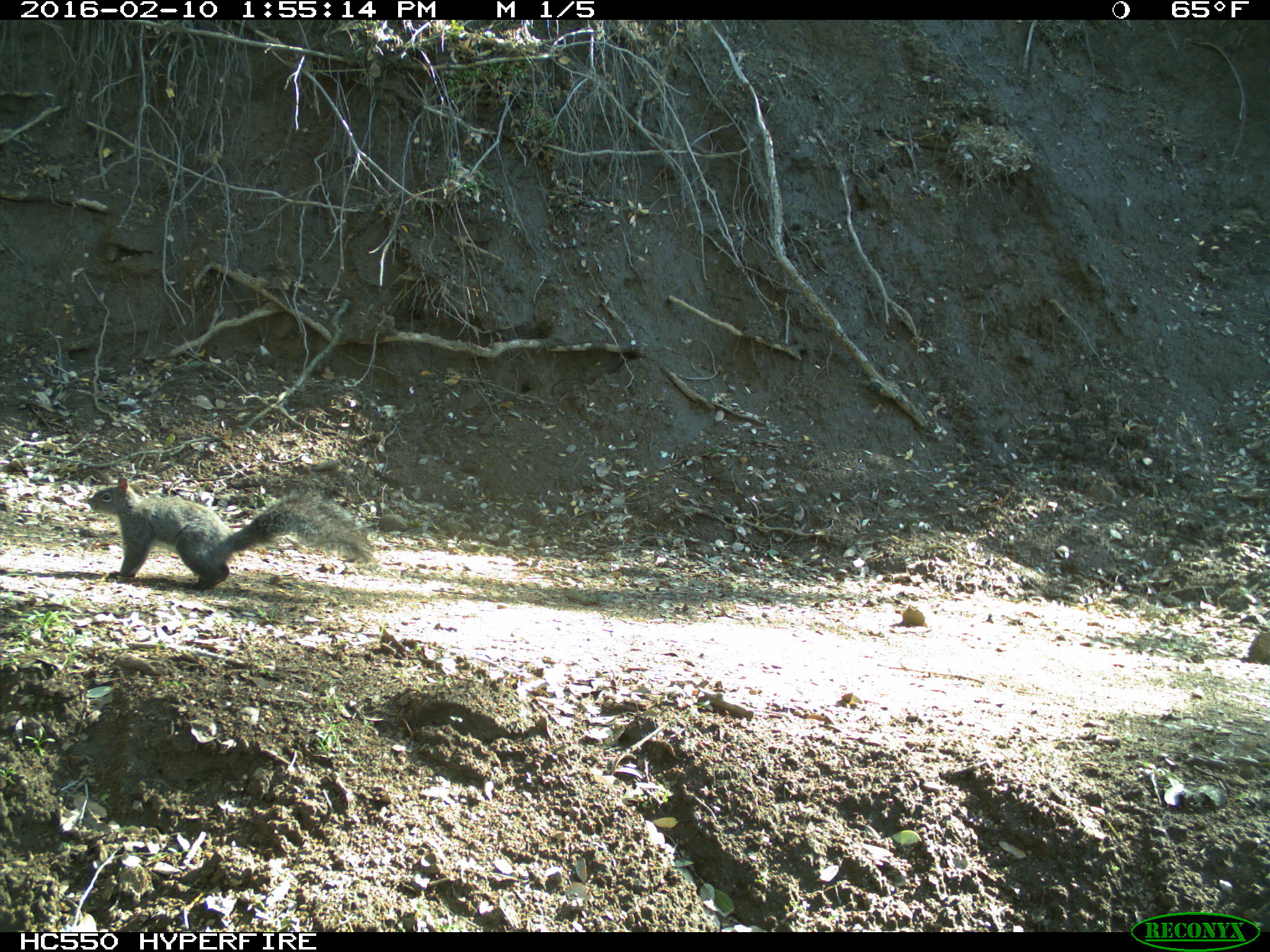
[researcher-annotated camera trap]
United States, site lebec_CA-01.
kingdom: Animalia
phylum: Chordata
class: Mammalia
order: Rodentia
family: Sciuridae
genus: Sciurus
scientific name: Sciurus carolinensis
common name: eastern gray squirrel